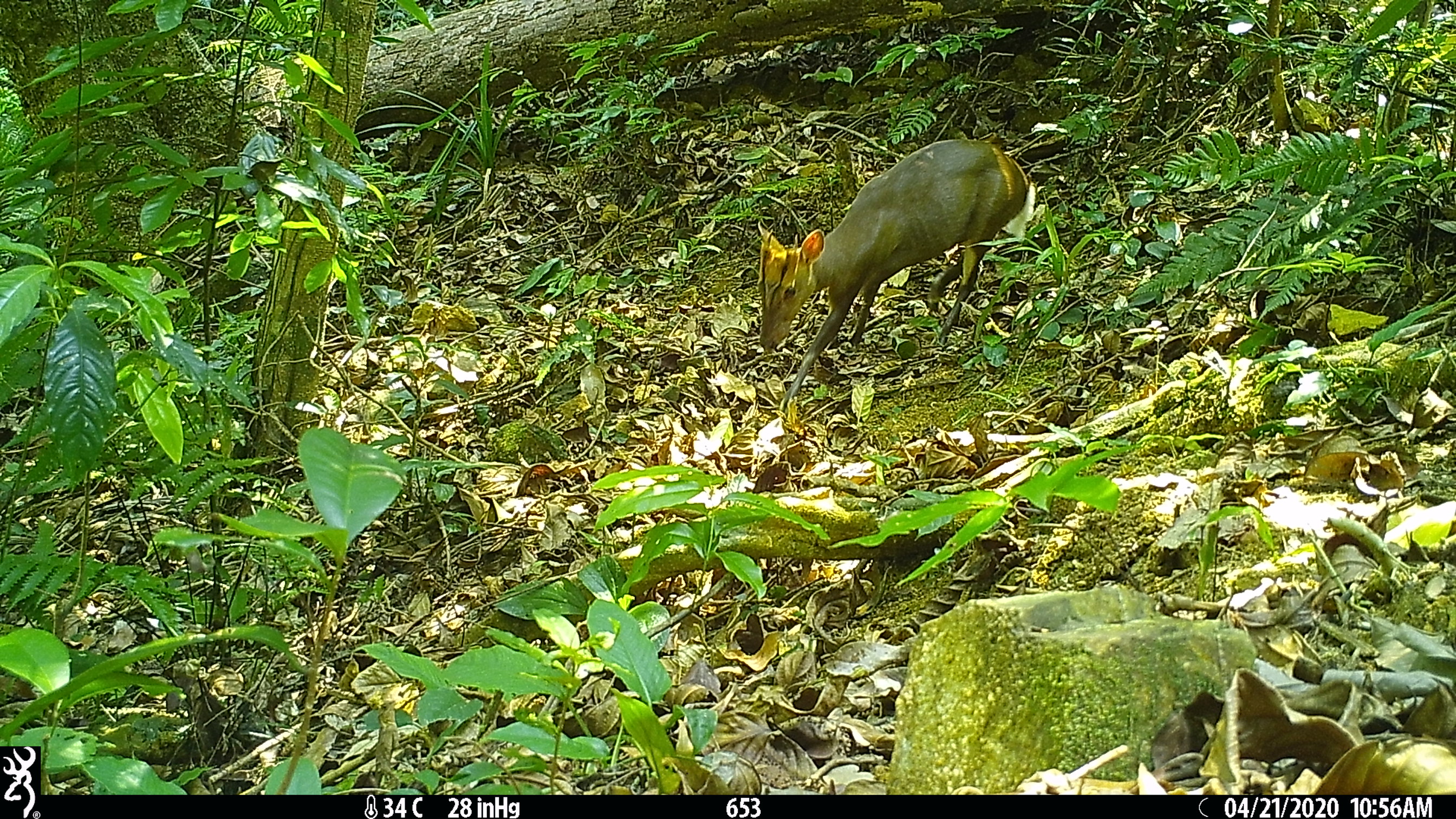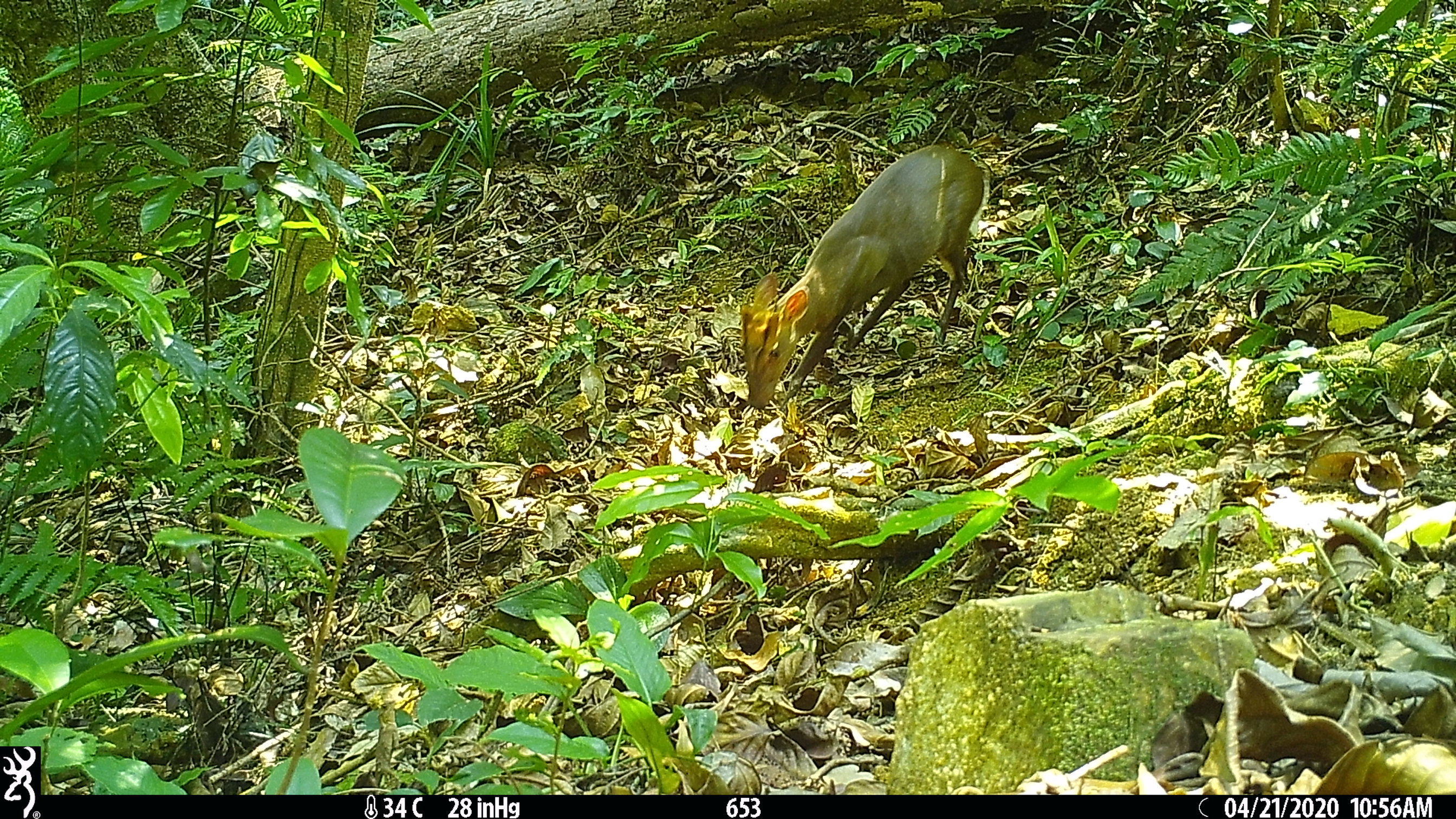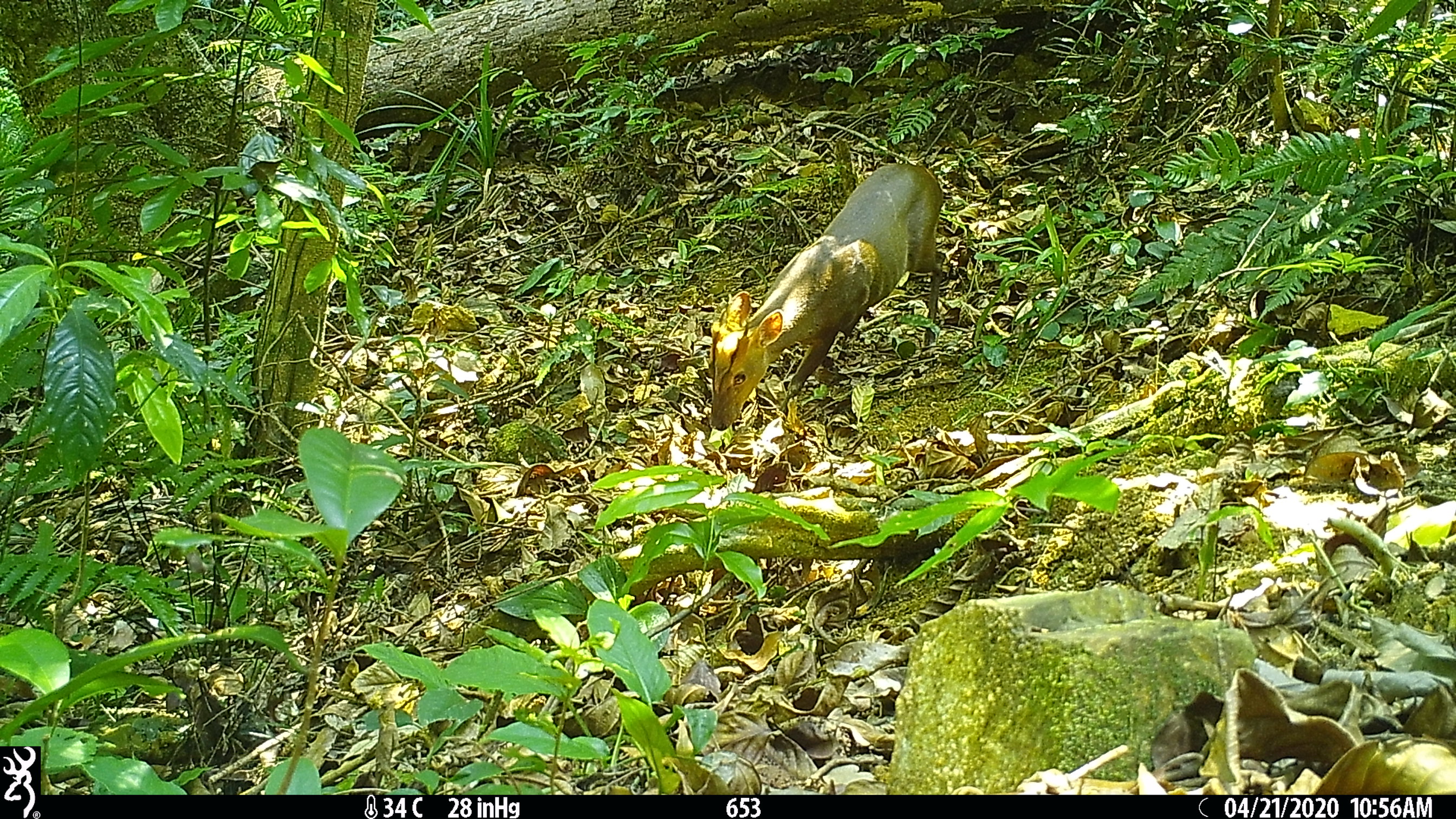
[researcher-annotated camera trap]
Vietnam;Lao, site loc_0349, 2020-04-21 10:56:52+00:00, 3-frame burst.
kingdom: Animalia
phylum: Chordata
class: Mammalia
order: Artiodactyla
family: Cervidae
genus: Muntiacus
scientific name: Muntiacus rooseveltorum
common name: roosevelt's muntjac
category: roosevelts muntjac group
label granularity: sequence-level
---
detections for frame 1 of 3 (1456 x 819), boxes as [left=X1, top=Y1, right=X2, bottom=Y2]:
roosevelts muntjac group: [left=758, top=139, right=1037, bottom=414]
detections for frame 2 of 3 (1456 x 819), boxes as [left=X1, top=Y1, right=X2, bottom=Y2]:
roosevelts muntjac group: [left=738, top=143, right=989, bottom=408]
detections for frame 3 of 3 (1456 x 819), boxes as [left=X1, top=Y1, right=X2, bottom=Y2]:
roosevelts muntjac group: [left=707, top=161, right=945, bottom=430]